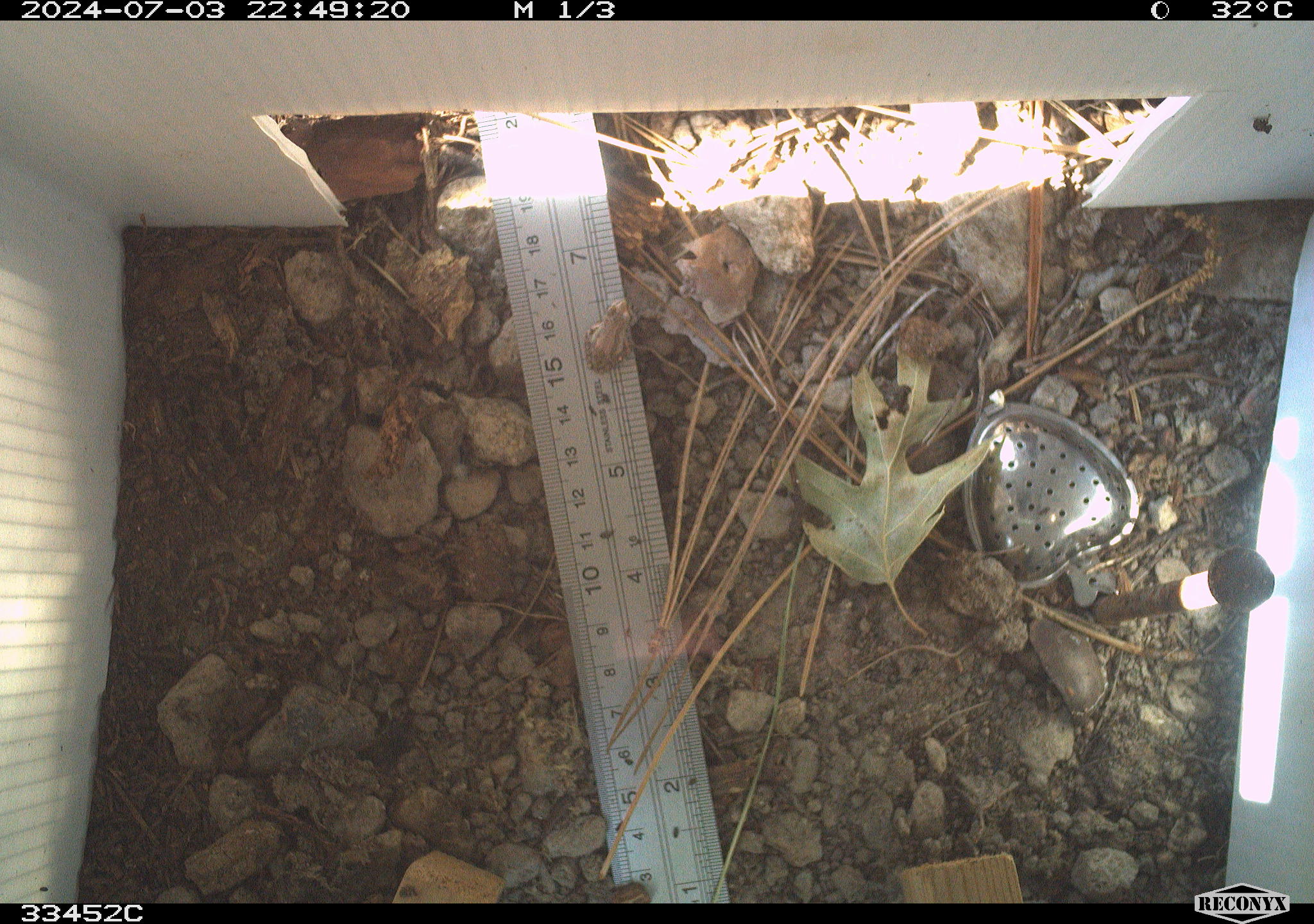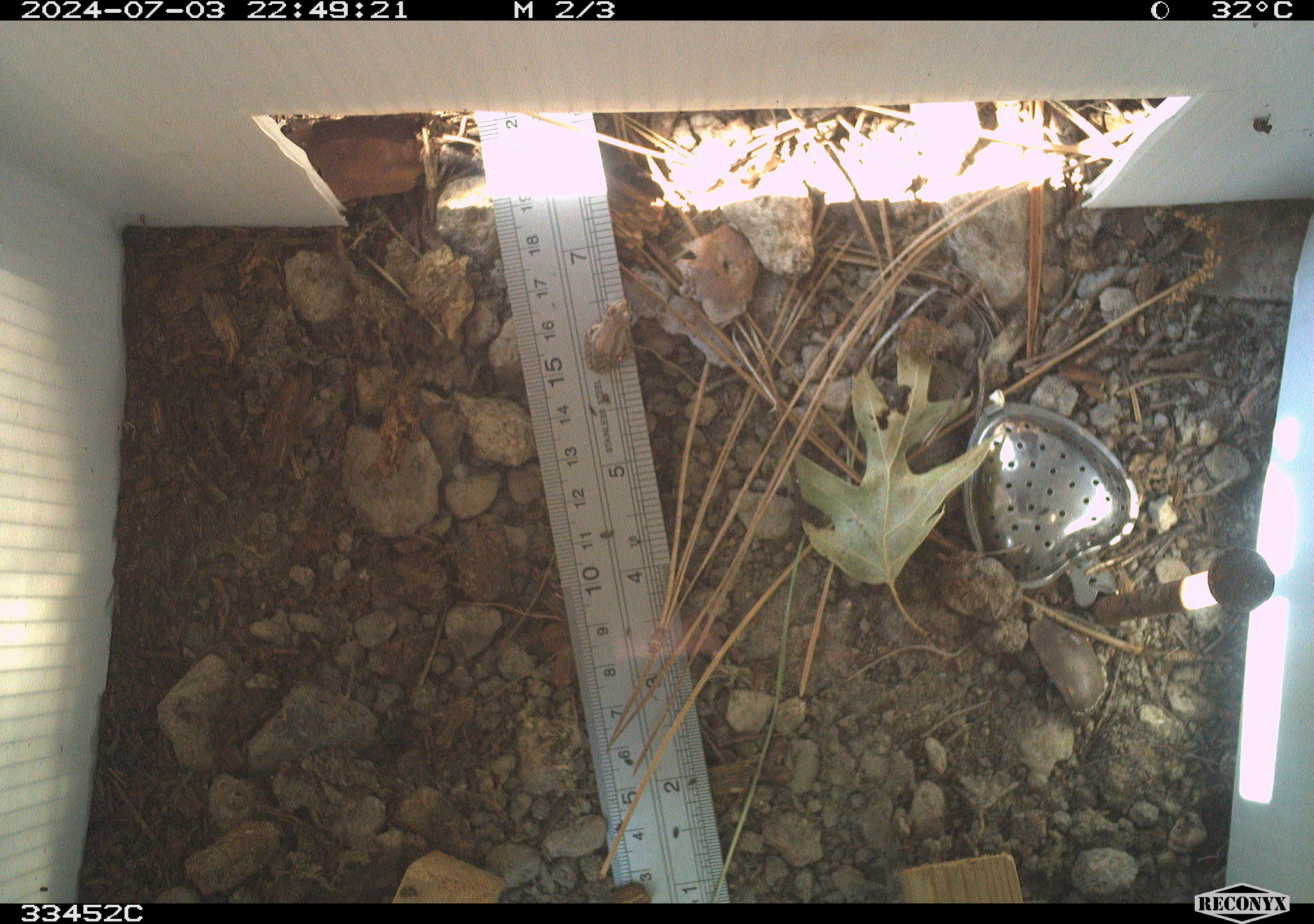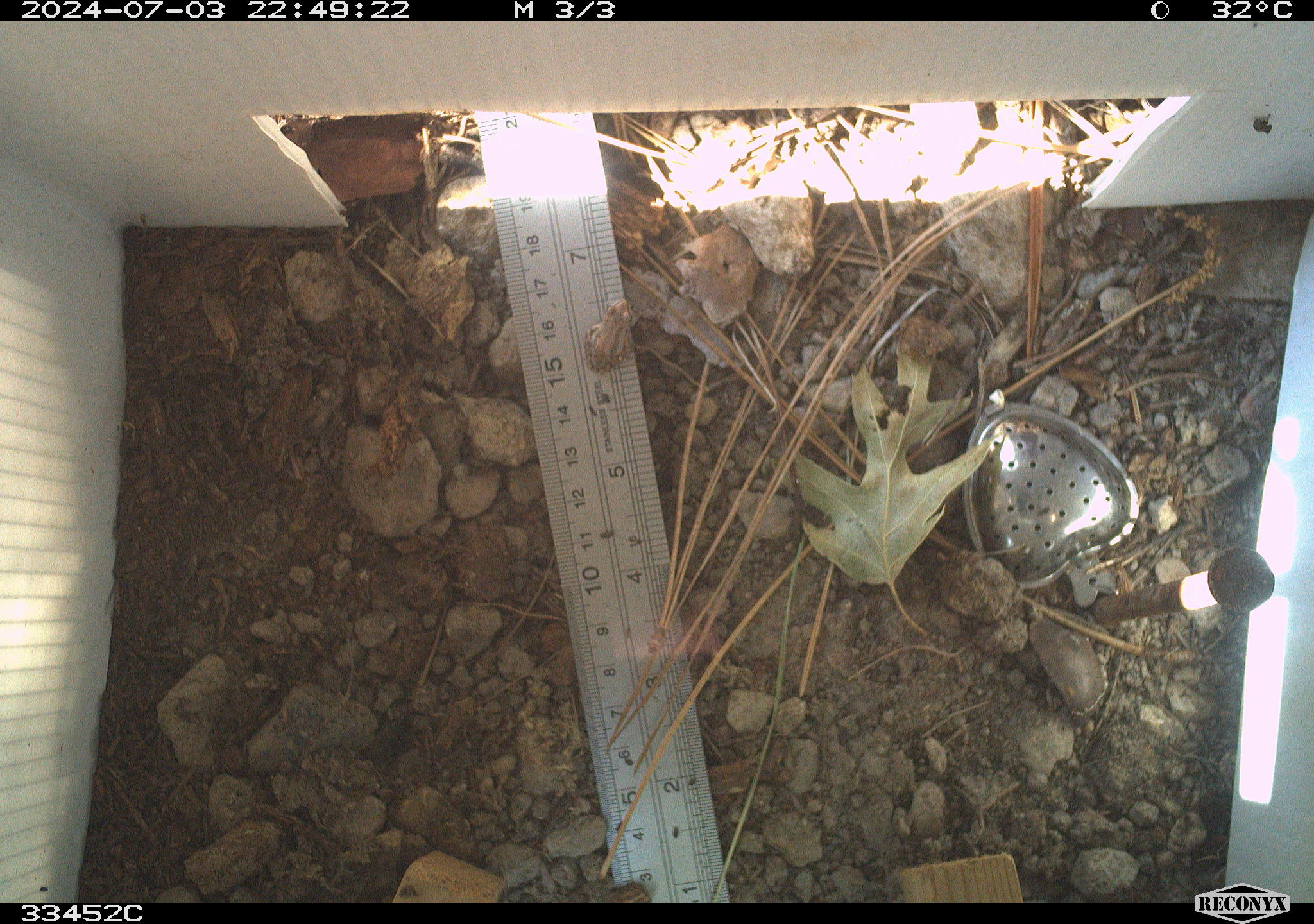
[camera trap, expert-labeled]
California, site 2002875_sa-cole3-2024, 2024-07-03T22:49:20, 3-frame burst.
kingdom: Animalia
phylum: Chordata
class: Amphibia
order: Anura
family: Hylidae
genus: Pseudacris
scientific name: Pseudacris regilla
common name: sierran treefrog